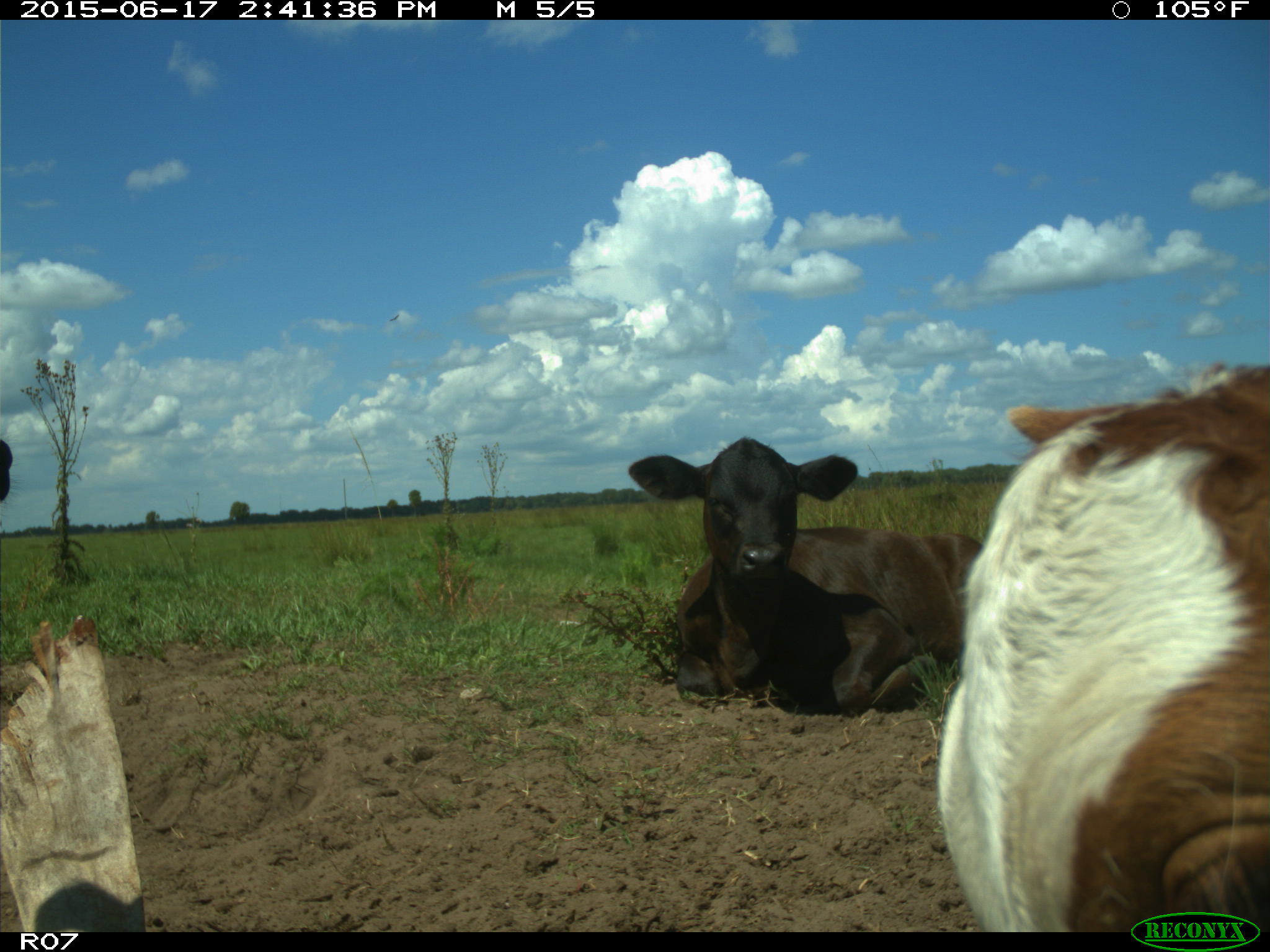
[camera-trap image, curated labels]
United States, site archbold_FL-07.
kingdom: Animalia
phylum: Chordata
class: Mammalia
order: Artiodactyla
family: Bovidae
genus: Bos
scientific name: Bos taurus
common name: domestic cow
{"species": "Bos taurus (domestic cow)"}